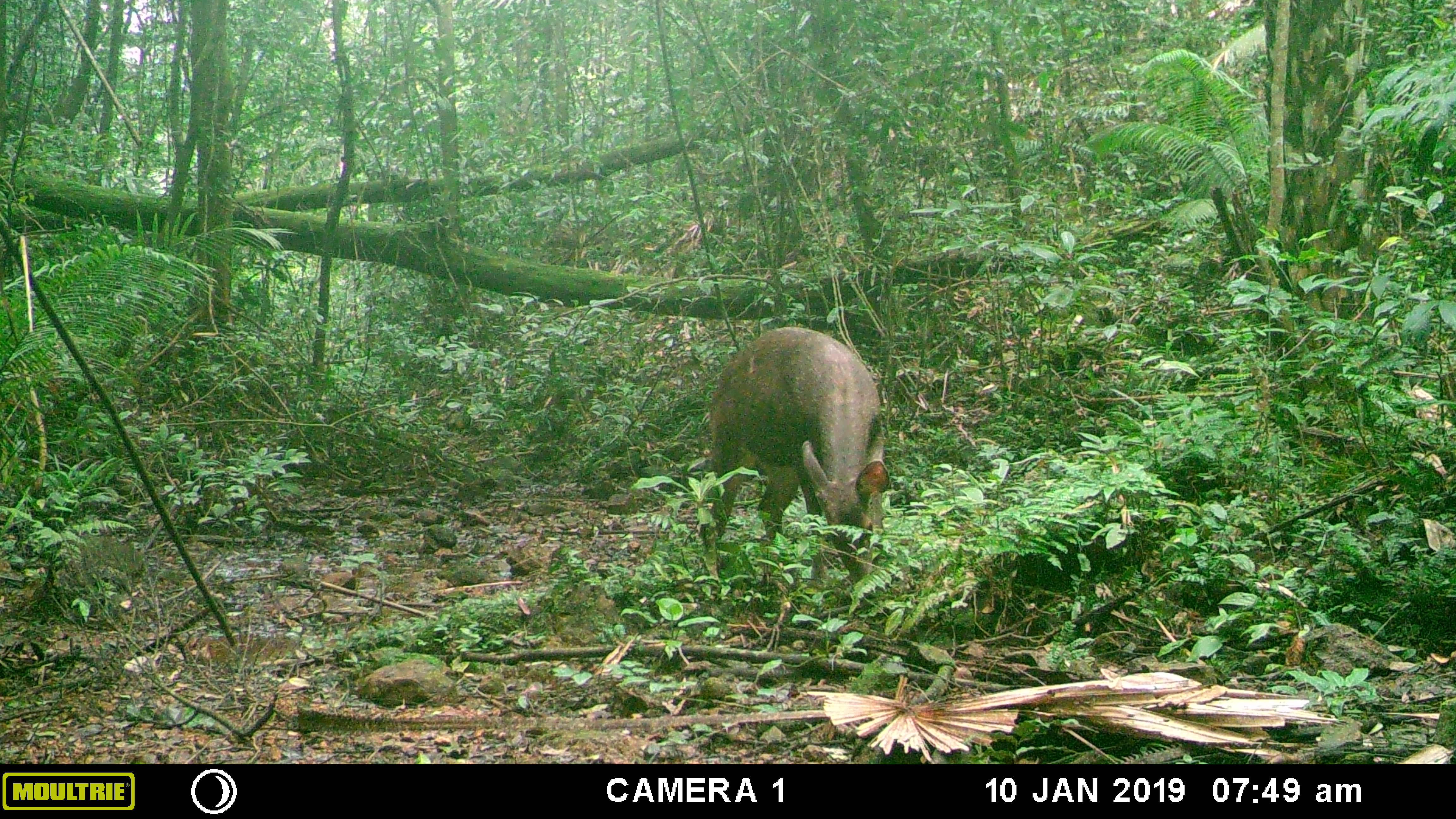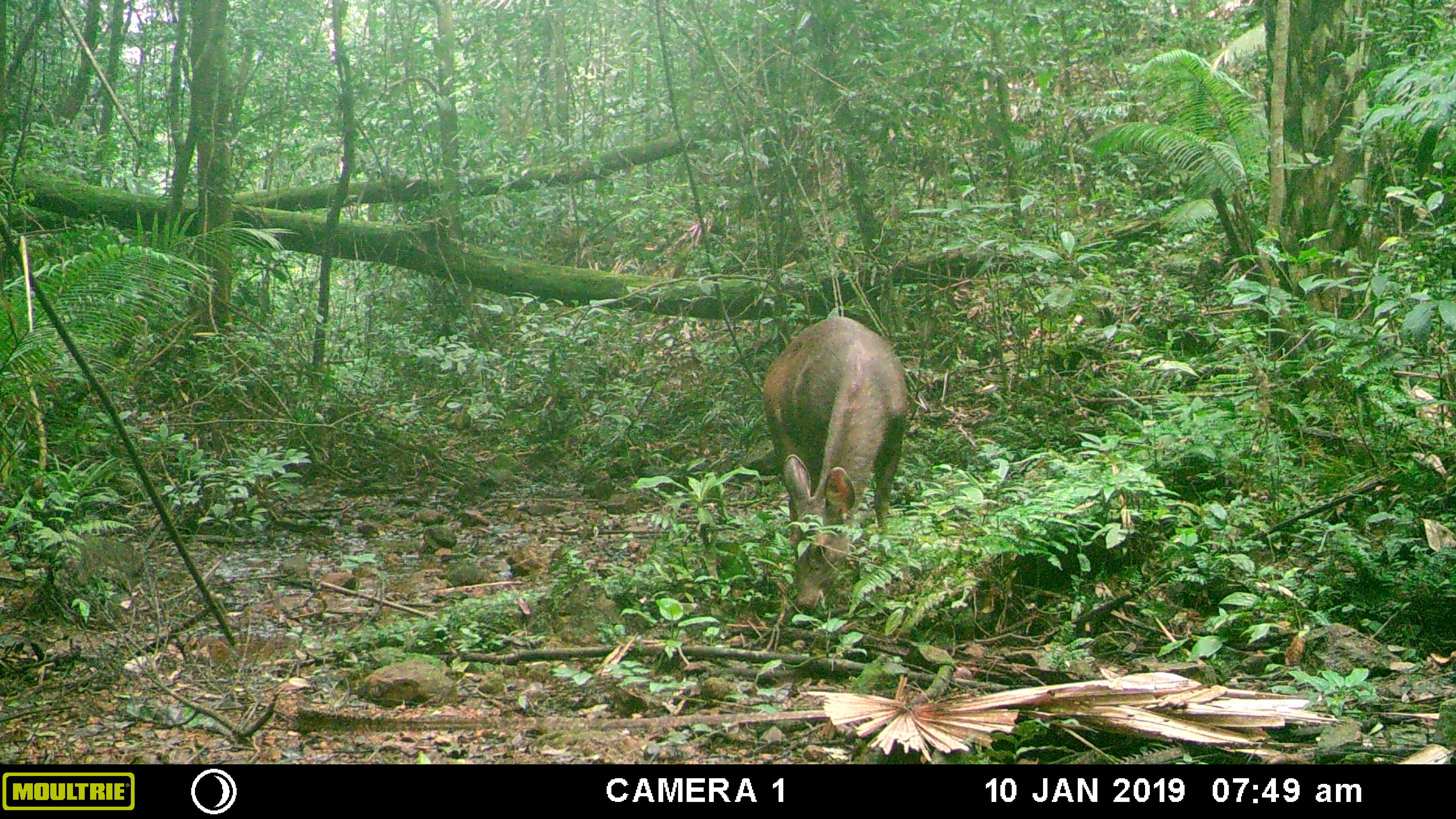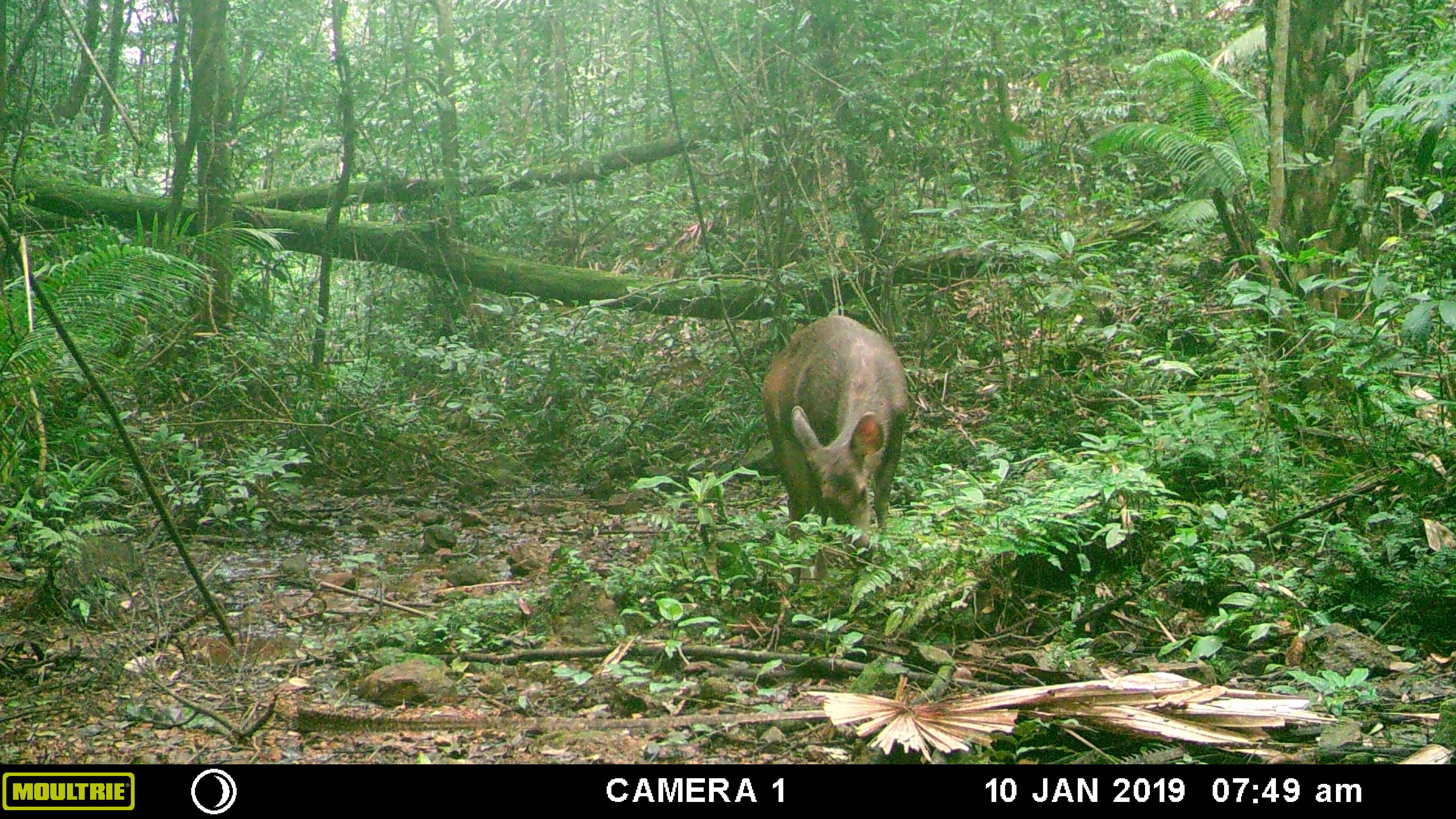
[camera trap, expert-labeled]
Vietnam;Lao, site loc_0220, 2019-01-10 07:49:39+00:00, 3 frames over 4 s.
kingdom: Animalia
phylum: Chordata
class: Mammalia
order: Artiodactyla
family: Cervidae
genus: Rusa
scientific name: Rusa unicolor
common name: sambar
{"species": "sambar (Rusa unicolor)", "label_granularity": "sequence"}